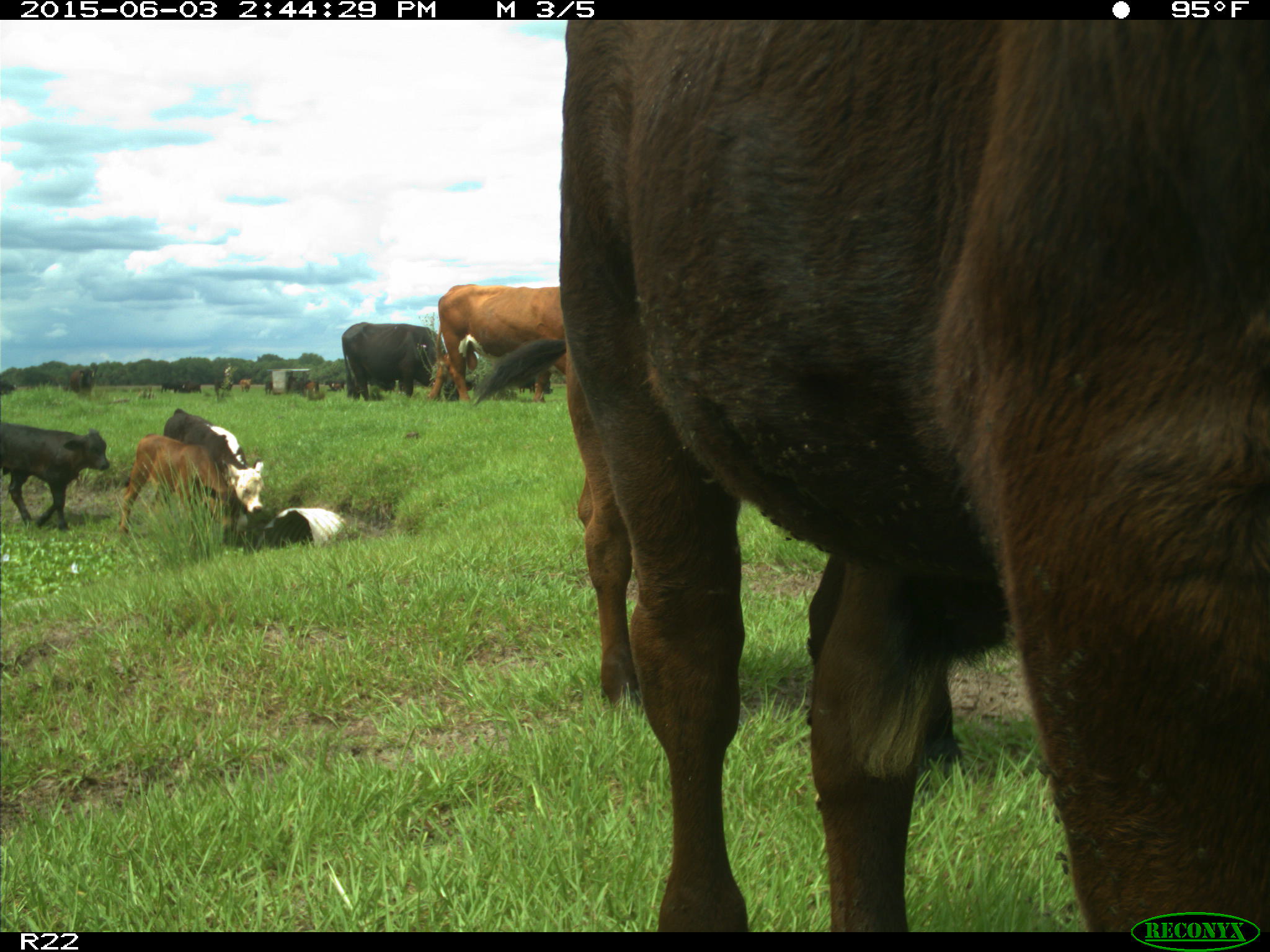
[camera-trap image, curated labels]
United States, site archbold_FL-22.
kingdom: Animalia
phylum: Chordata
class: Mammalia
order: Artiodactyla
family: Bovidae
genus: Bos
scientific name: Bos taurus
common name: domestic cow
Bos taurus (domestic cow).